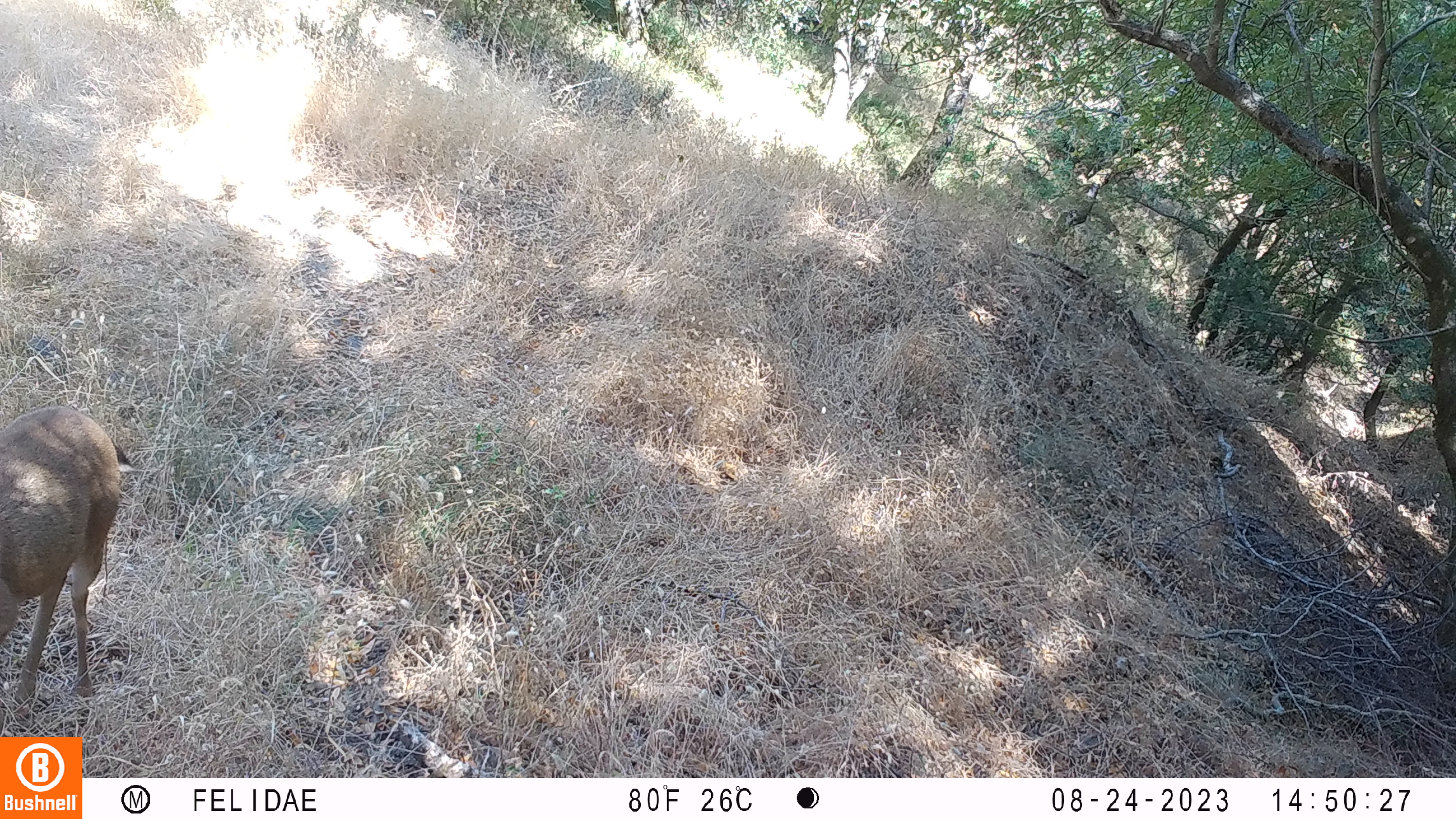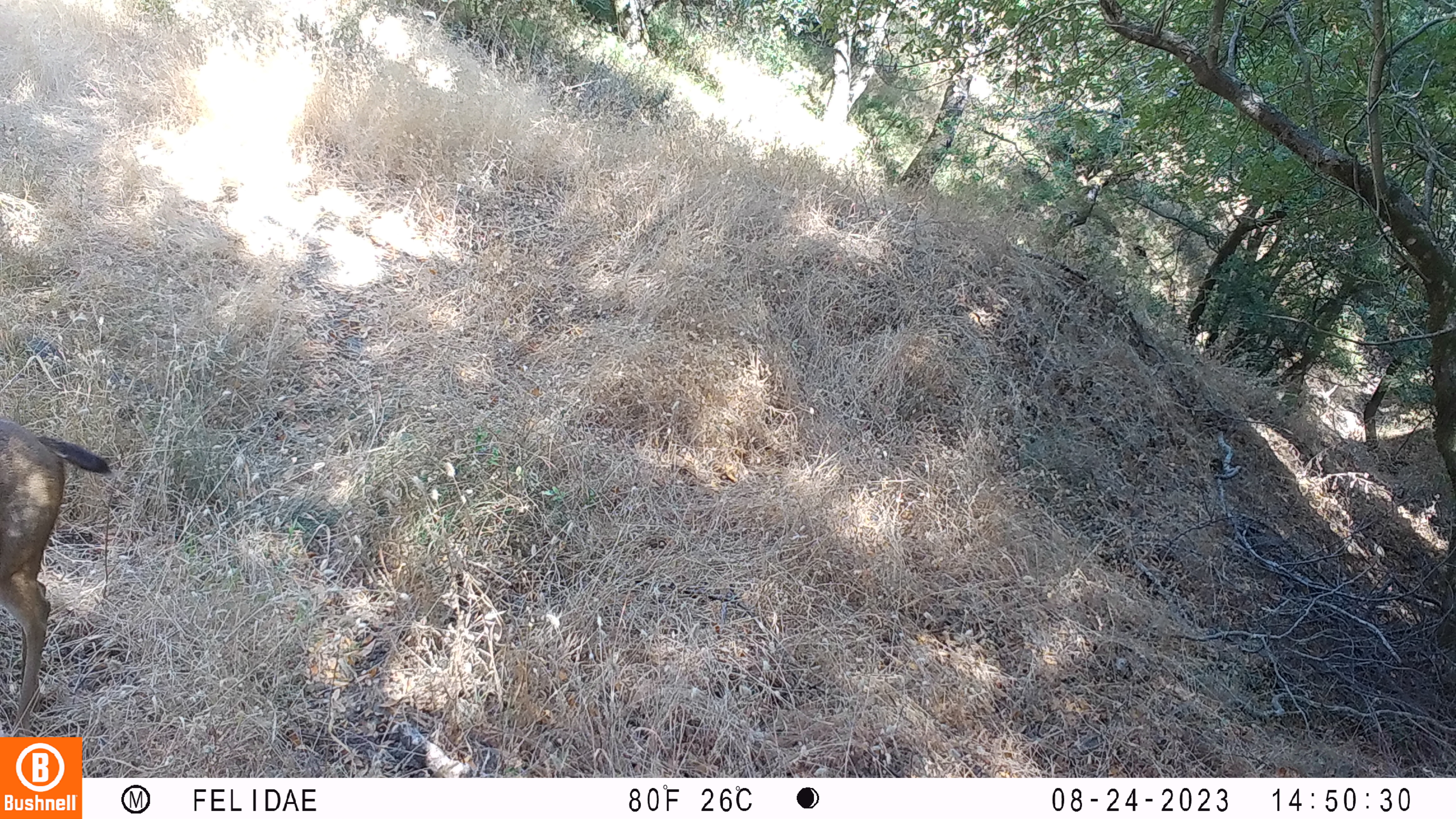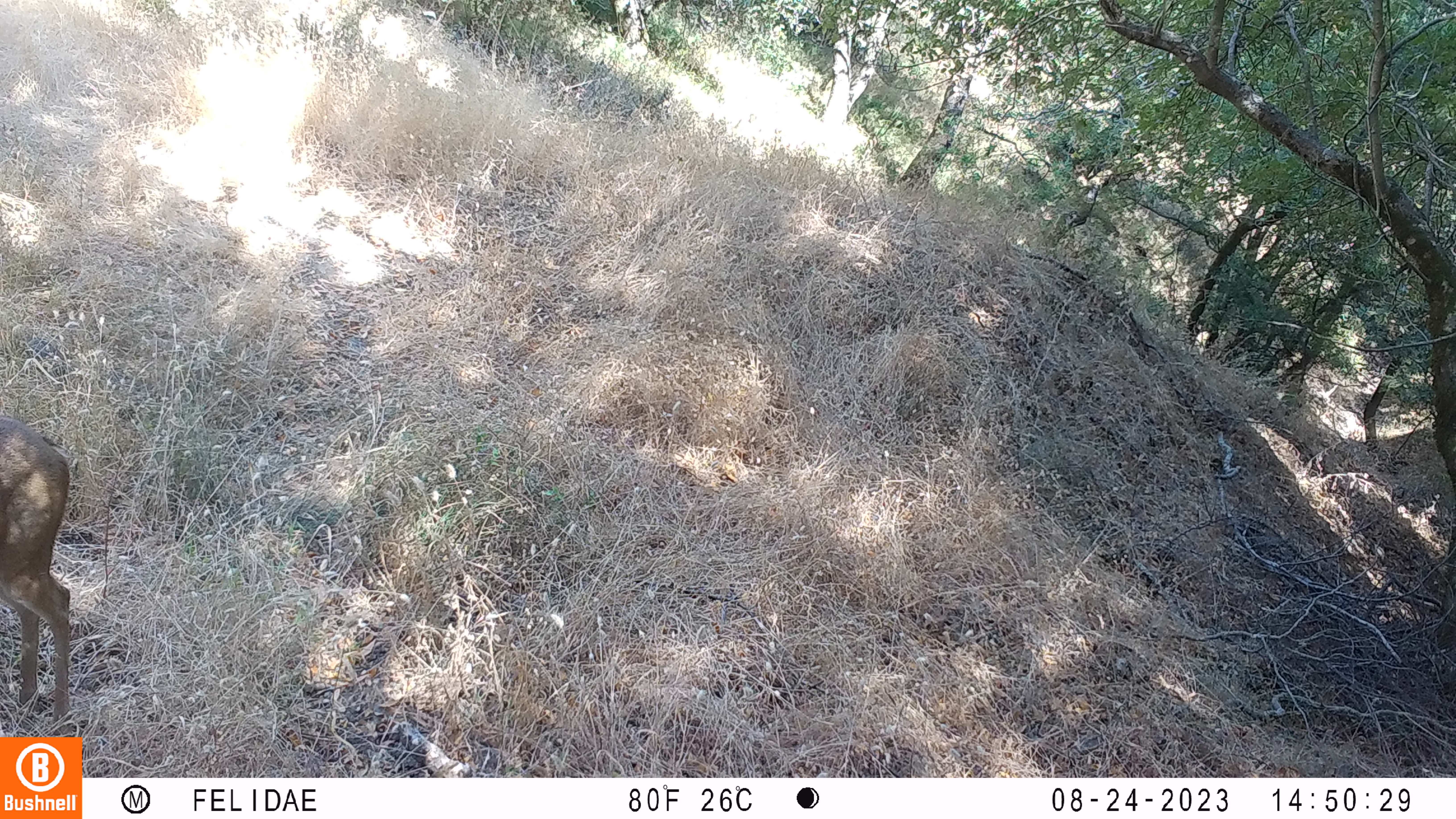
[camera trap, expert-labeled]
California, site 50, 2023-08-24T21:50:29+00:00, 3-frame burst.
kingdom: Animalia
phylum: Chordata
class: Mammalia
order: Artiodactyla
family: Cervidae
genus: Odocoileus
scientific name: Odocoileus hemionus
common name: mule deer